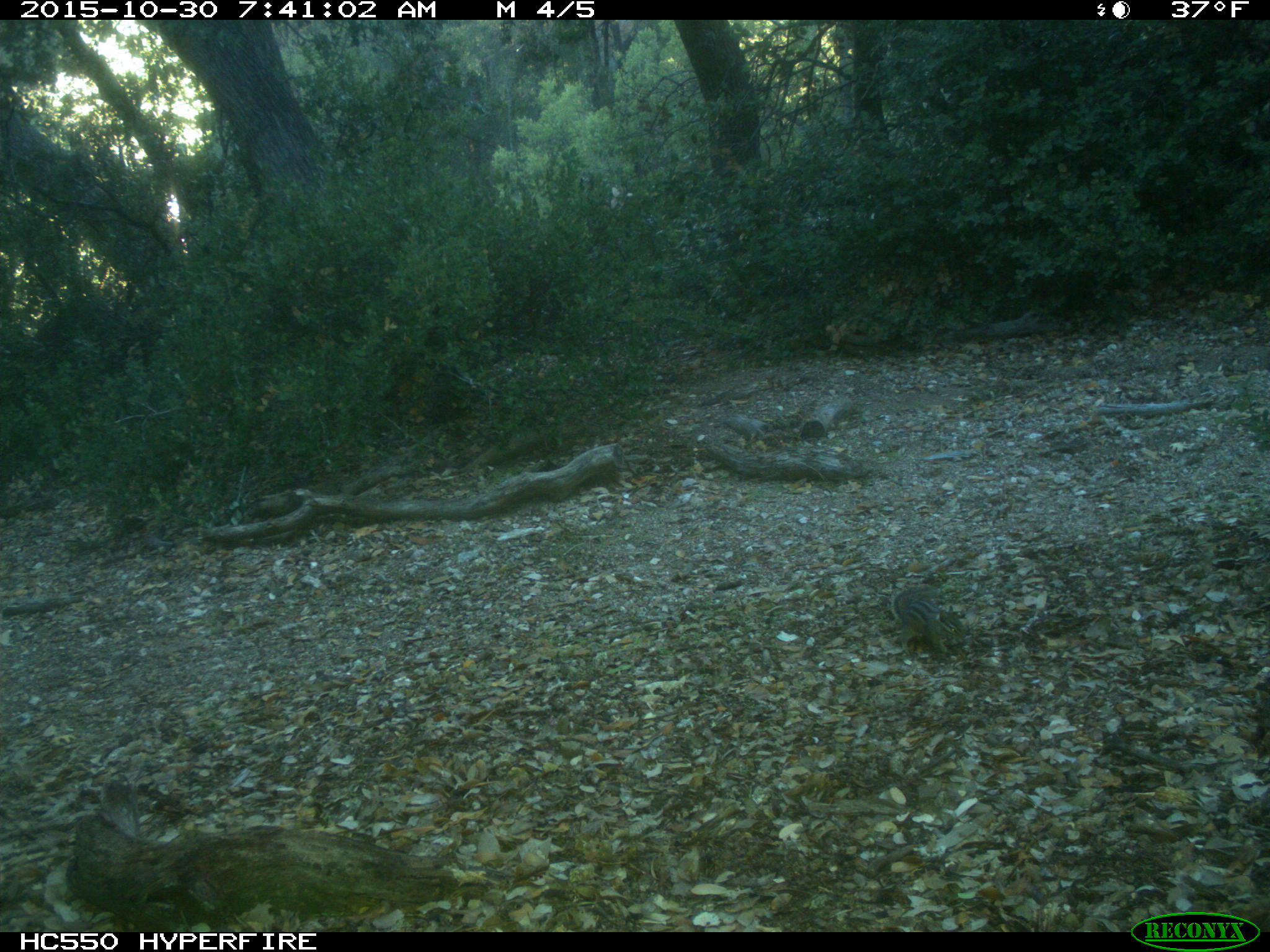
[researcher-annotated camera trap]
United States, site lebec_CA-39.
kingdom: Animalia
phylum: Chordata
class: Mammalia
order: Rodentia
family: Sciuridae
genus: Tamias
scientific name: Tamias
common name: chipmunk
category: unidentified chipmunk